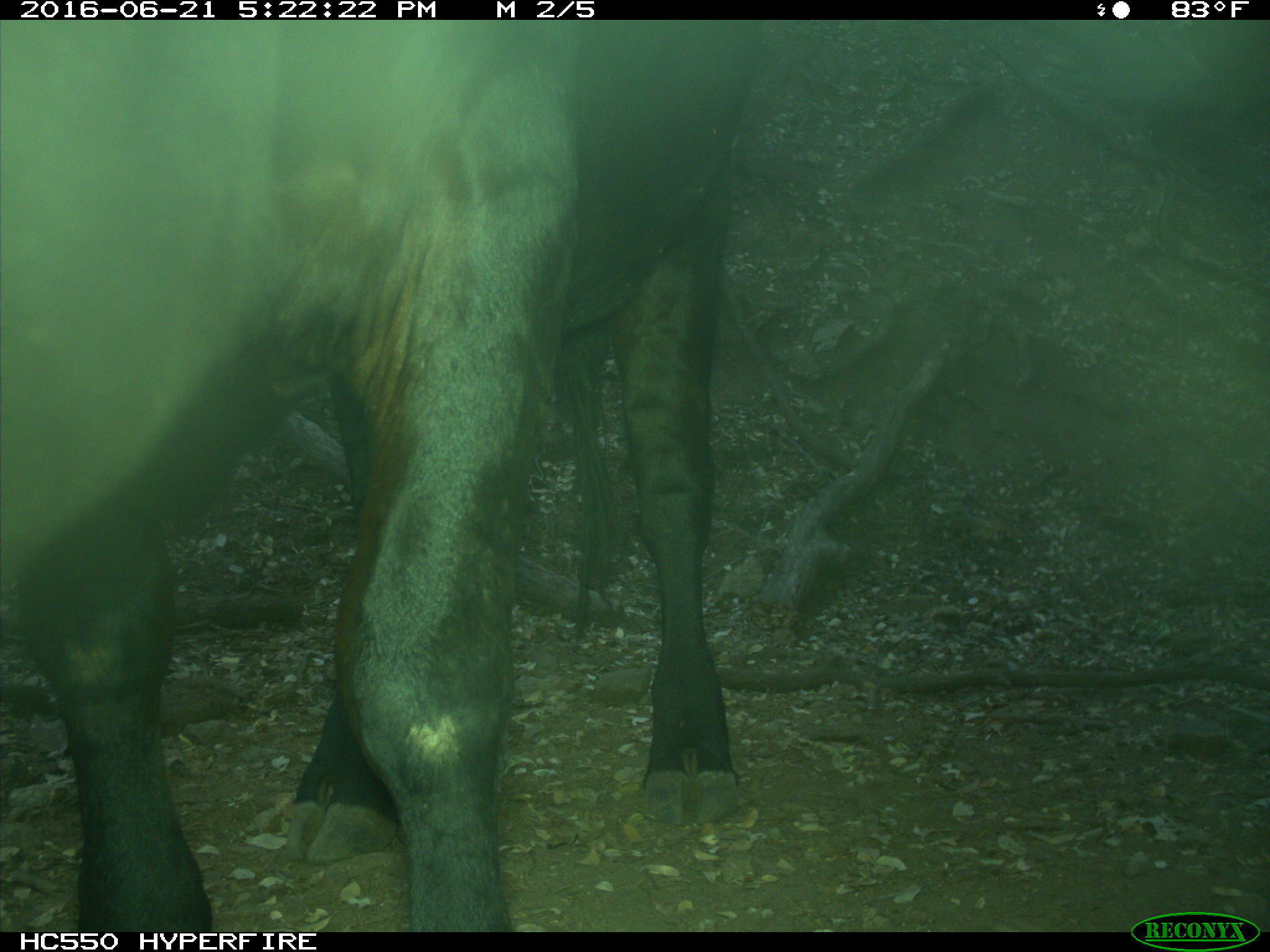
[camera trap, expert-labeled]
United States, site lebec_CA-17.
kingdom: Animalia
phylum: Chordata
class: Mammalia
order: Artiodactyla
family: Bovidae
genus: Bos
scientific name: Bos taurus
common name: domestic cow